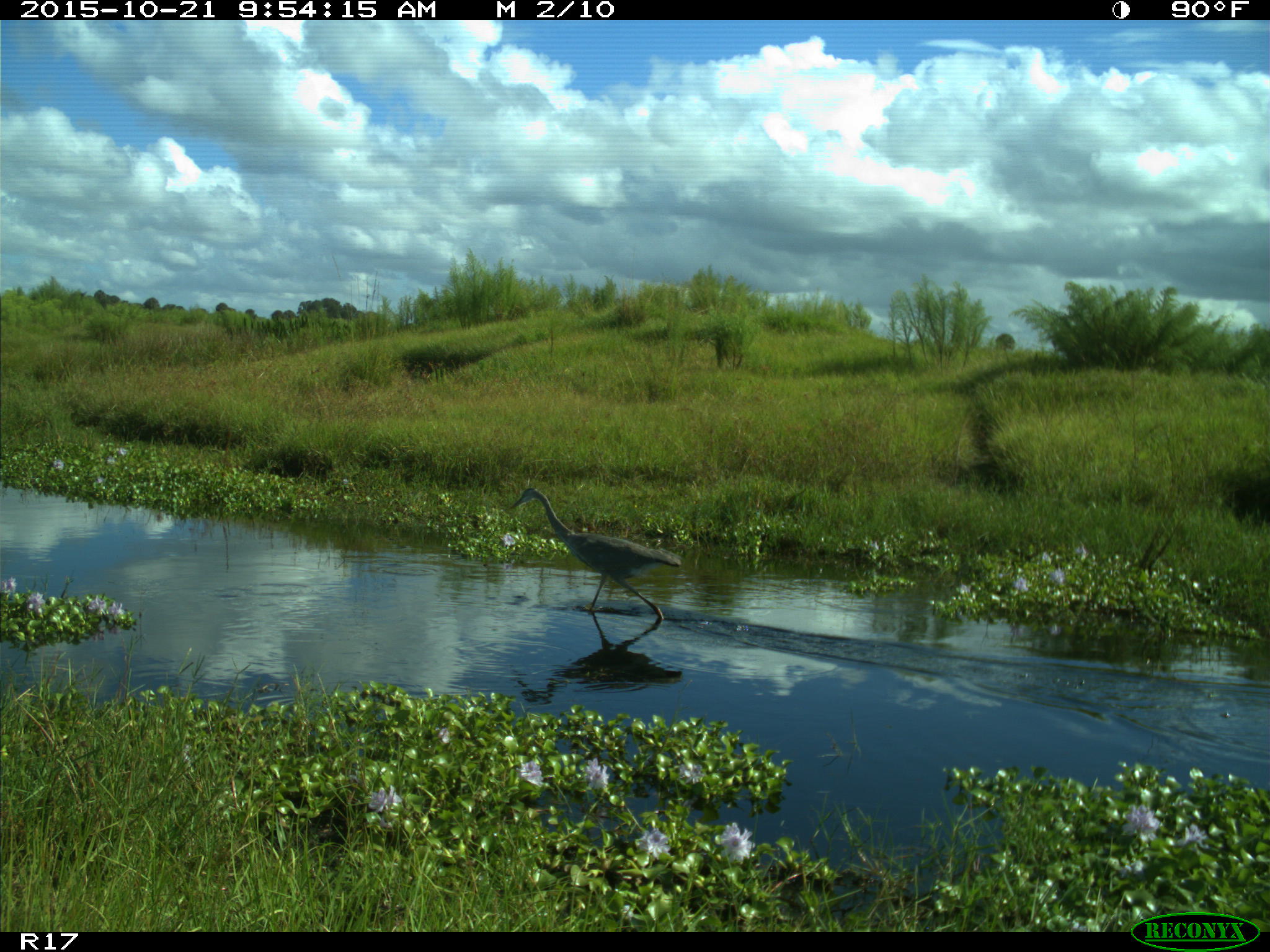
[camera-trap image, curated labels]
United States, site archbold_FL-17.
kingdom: Animalia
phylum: Chordata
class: Aves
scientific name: Aves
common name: birds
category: unidentified bird